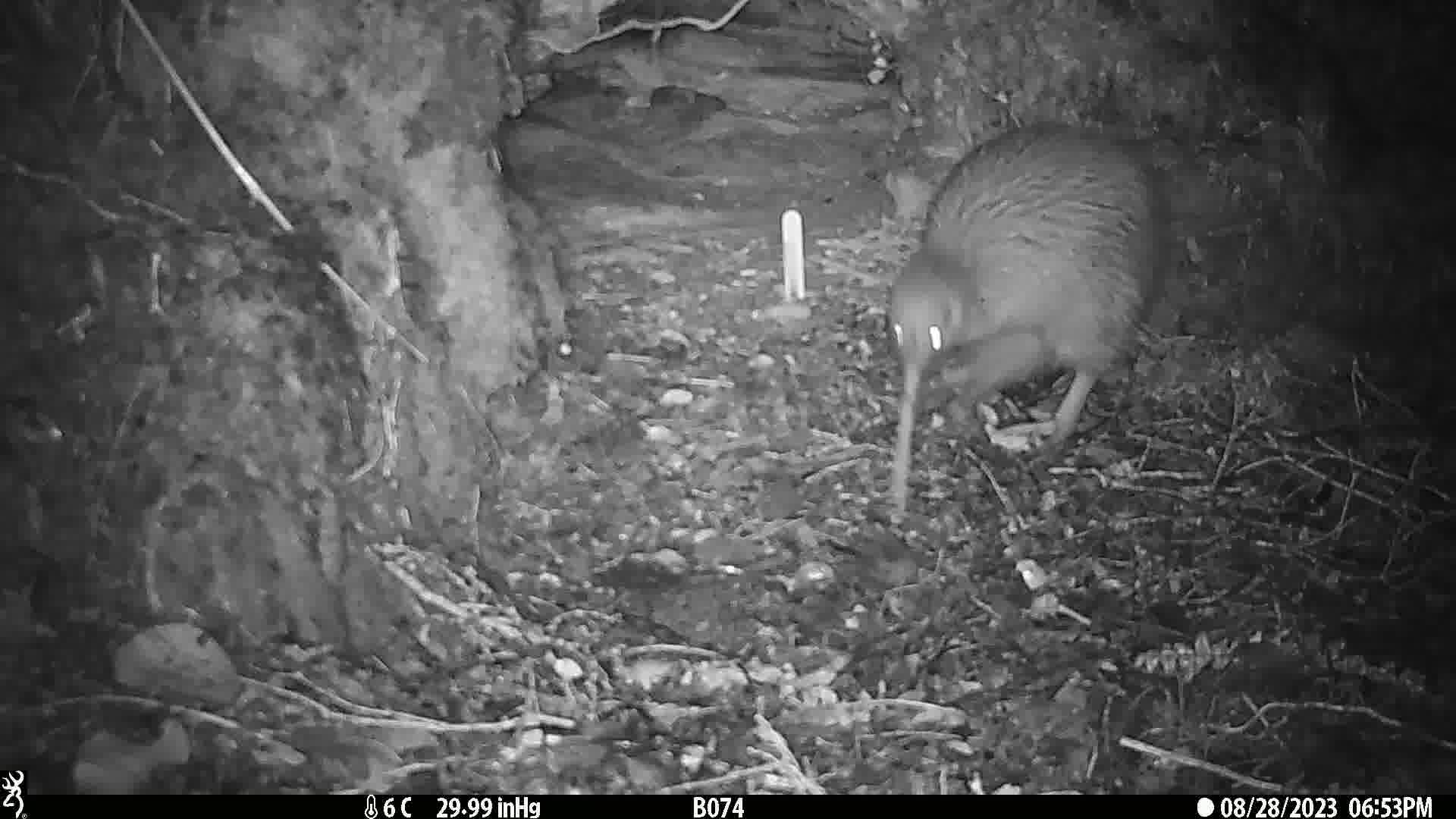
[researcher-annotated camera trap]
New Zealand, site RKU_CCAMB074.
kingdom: Animalia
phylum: Chordata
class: Aves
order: Apterygiformes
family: Apterygidae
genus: Apteryx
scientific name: Apteryx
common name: kiwi